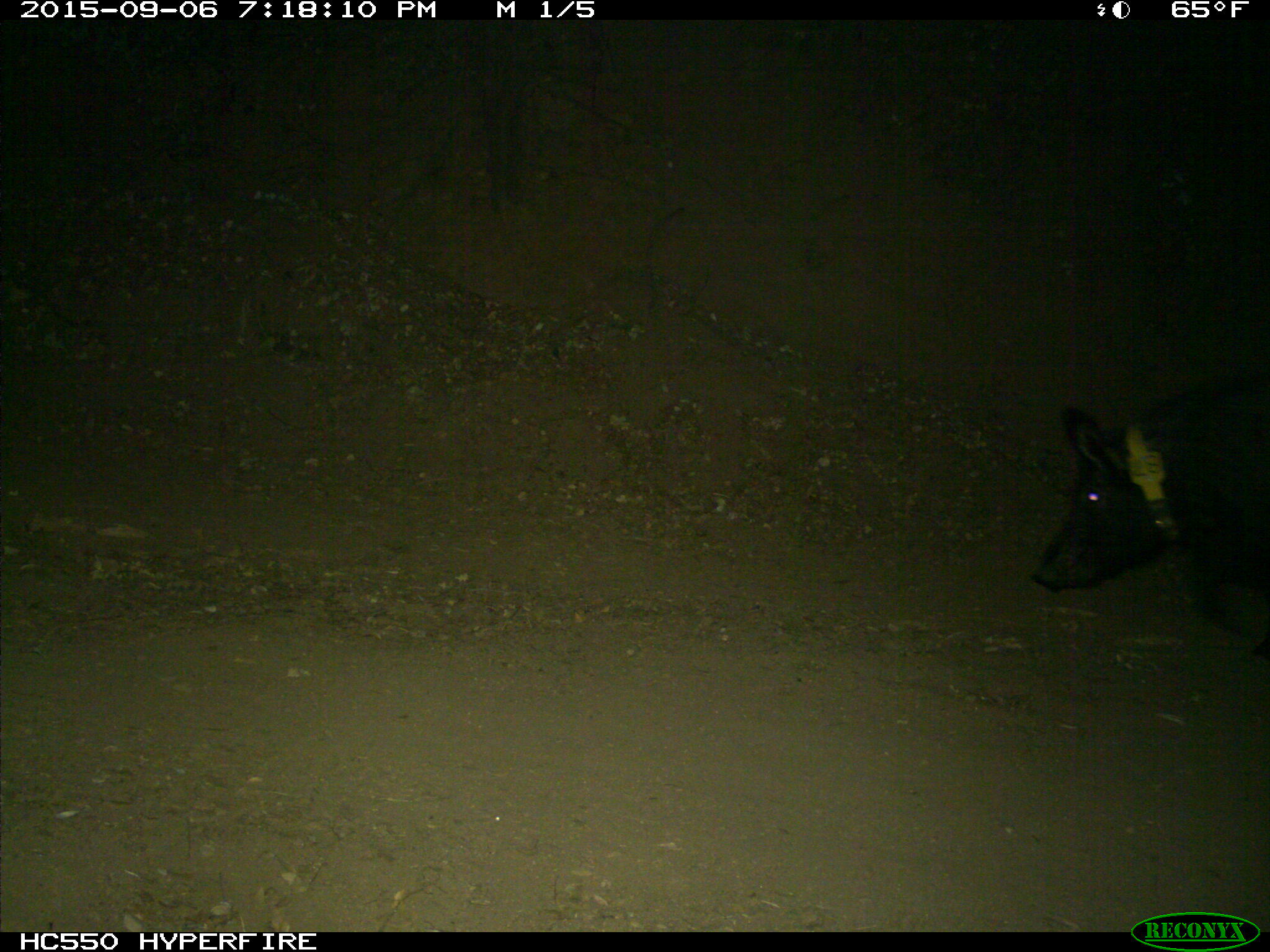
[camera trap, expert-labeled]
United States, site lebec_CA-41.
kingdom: Animalia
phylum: Chordata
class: Mammalia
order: Artiodactyla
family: Suidae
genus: Sus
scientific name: Sus scrofa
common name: wild boar